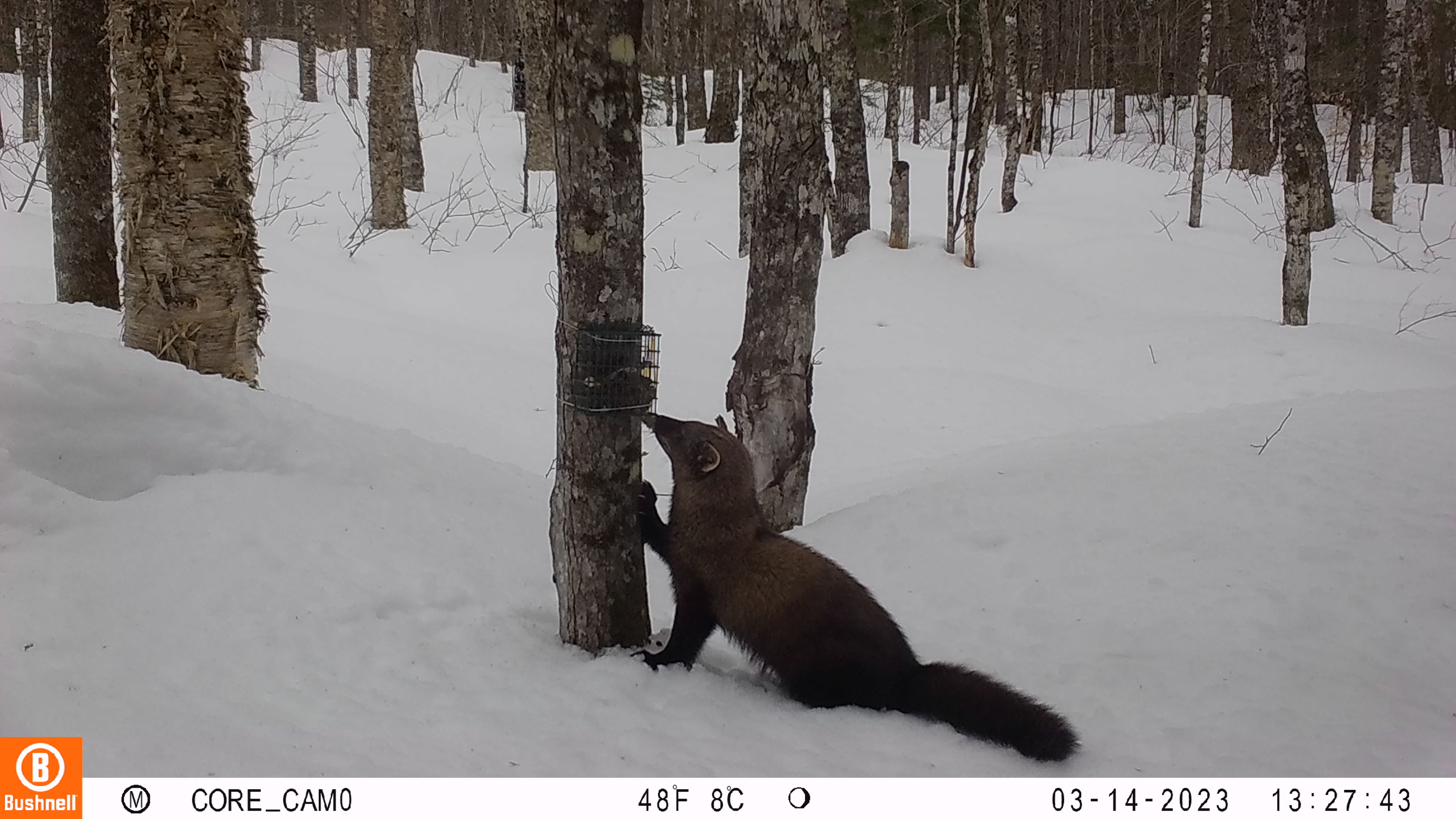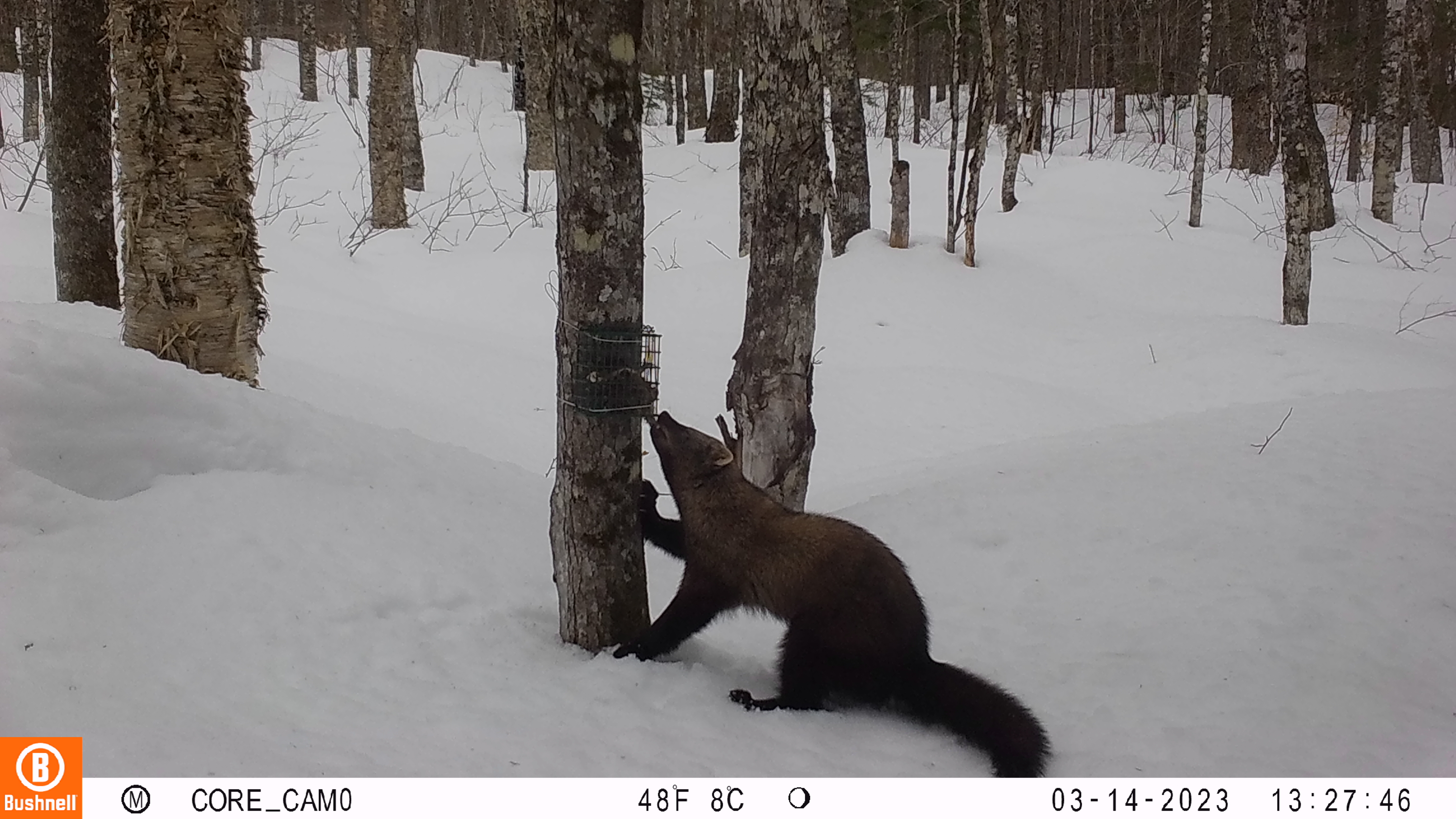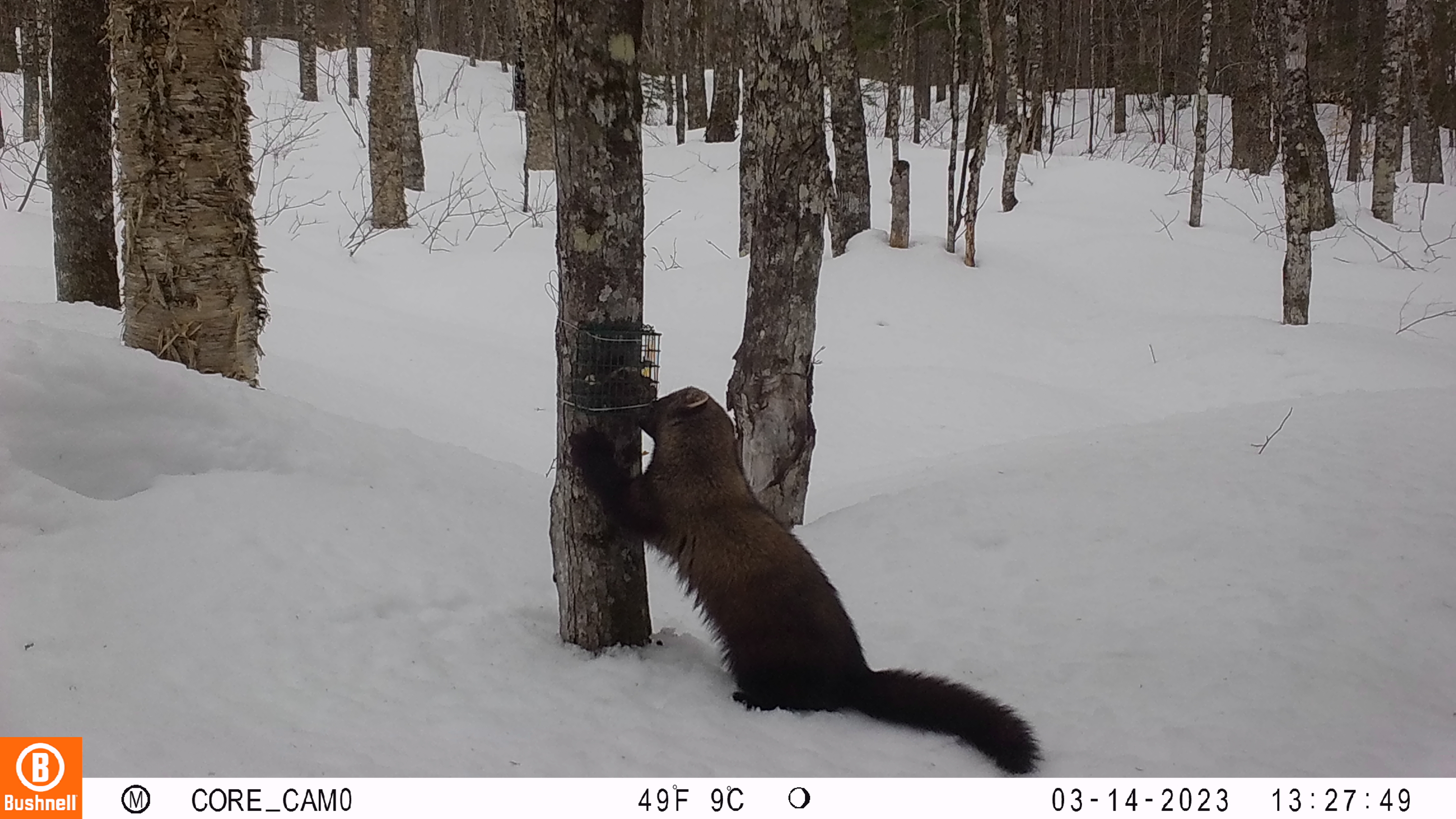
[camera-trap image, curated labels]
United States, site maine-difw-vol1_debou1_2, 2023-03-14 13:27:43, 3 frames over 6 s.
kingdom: Animalia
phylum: Chordata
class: Mammalia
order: Carnivora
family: Mustelidae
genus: Pekania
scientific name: Pekania pennanti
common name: fisher